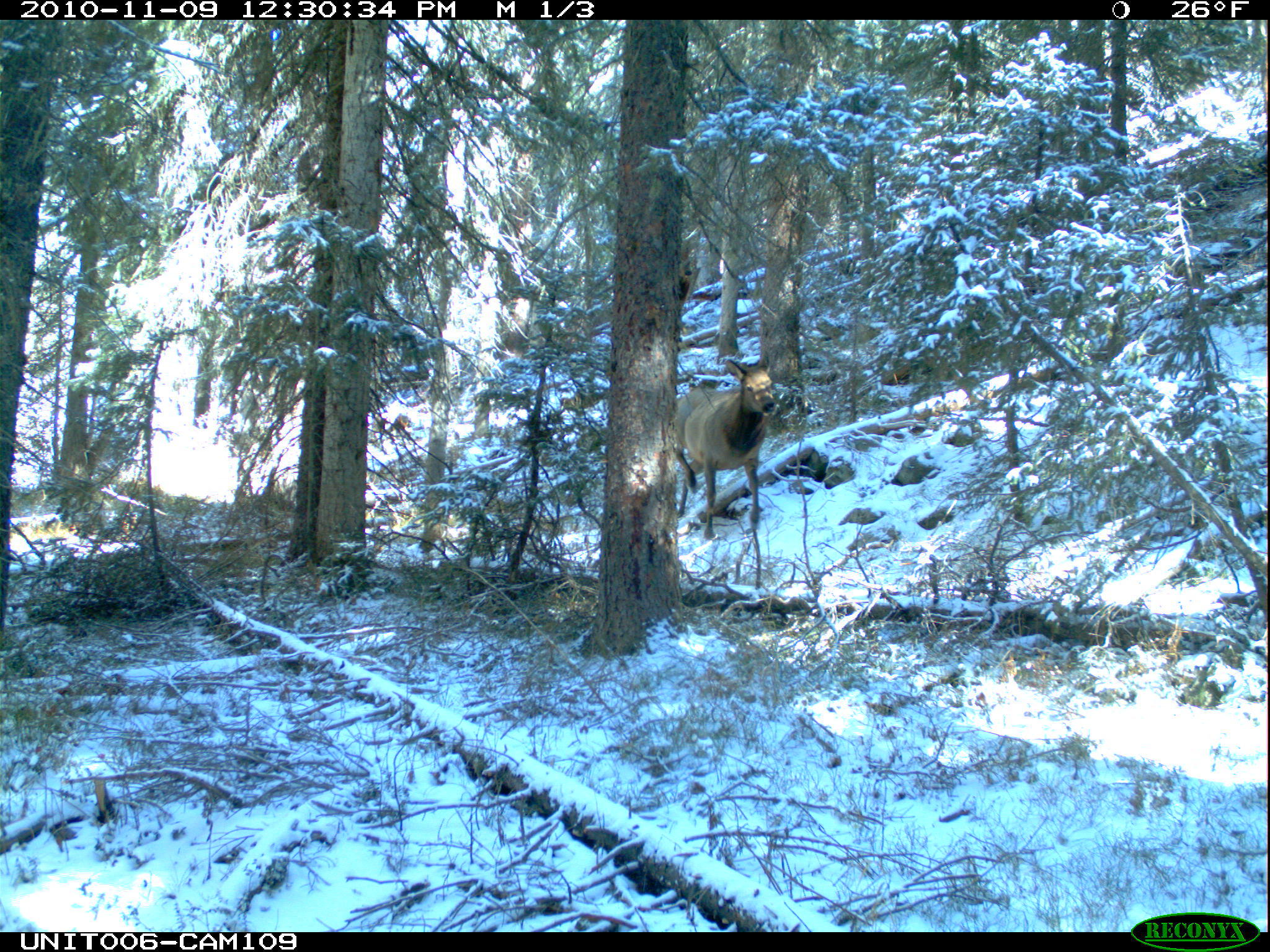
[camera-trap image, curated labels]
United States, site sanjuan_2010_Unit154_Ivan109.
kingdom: Animalia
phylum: Chordata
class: Mammalia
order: Artiodactyla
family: Cervidae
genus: Cervus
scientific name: Cervus elaphus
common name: red deer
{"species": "Cervus elaphus (red deer)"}